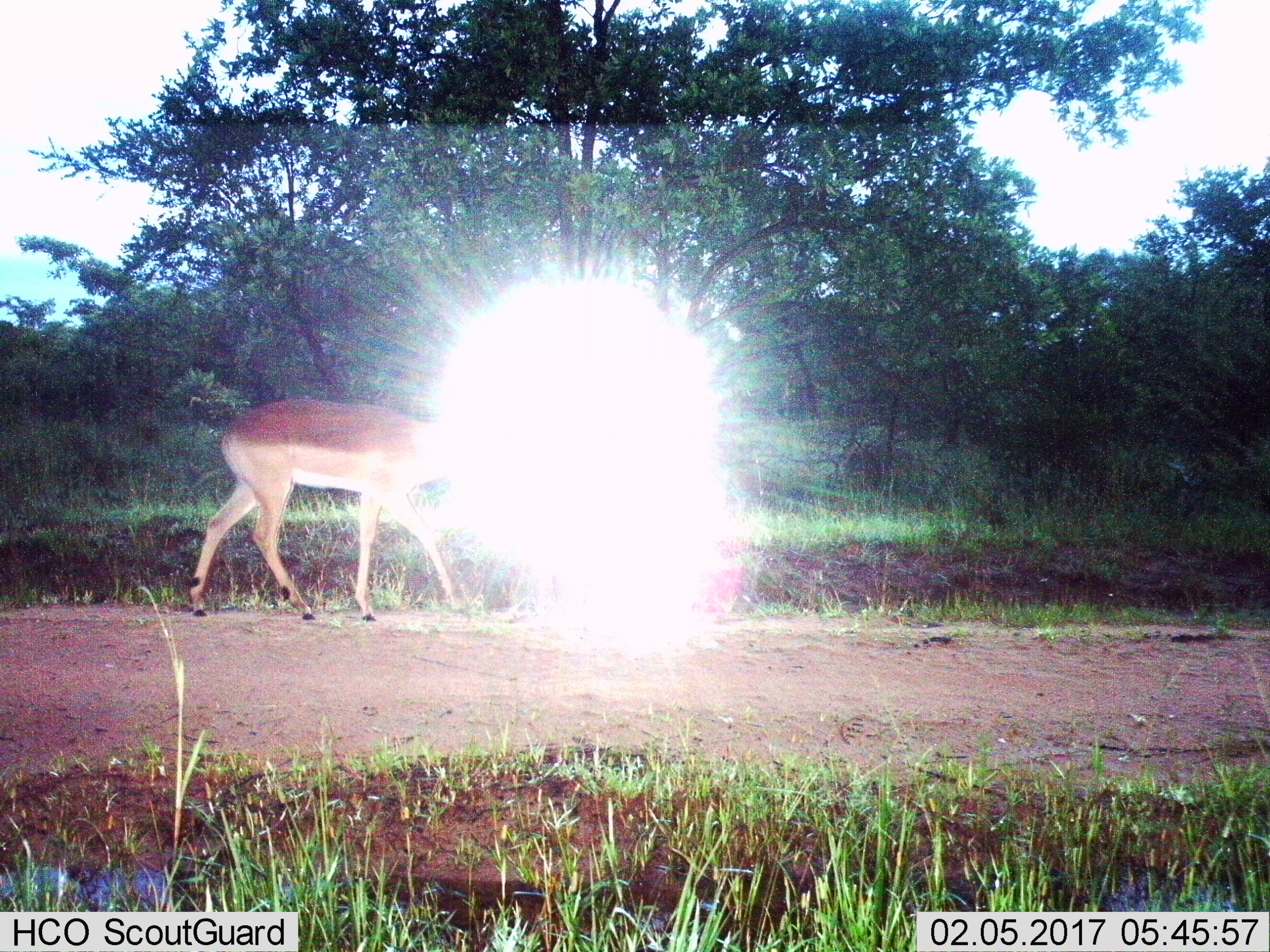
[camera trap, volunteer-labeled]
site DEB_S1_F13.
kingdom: Animalia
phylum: Chordata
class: Mammalia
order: Artiodactyla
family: Bovidae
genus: Aepyceros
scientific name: Aepyceros melampus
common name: impala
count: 1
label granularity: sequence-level